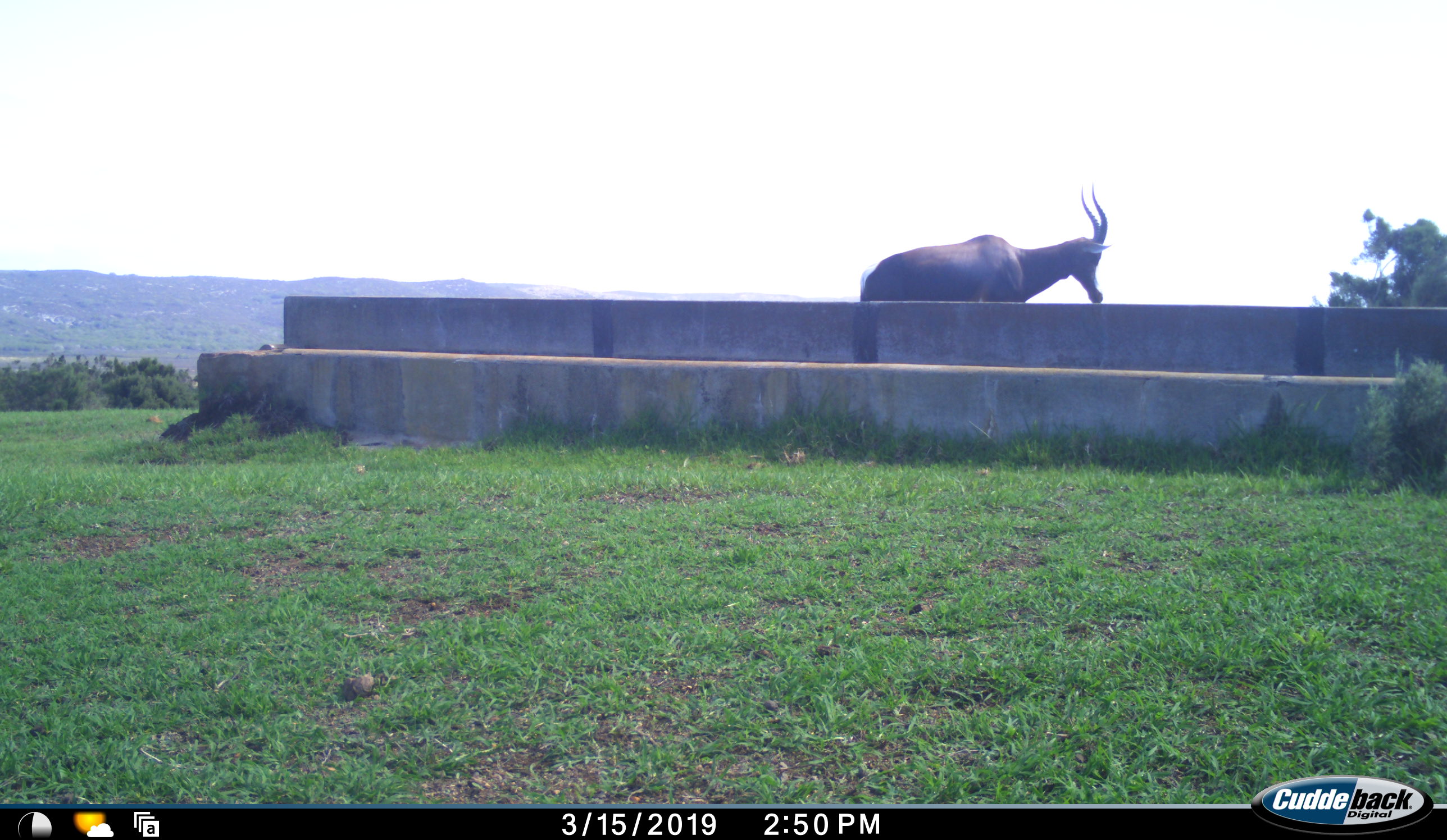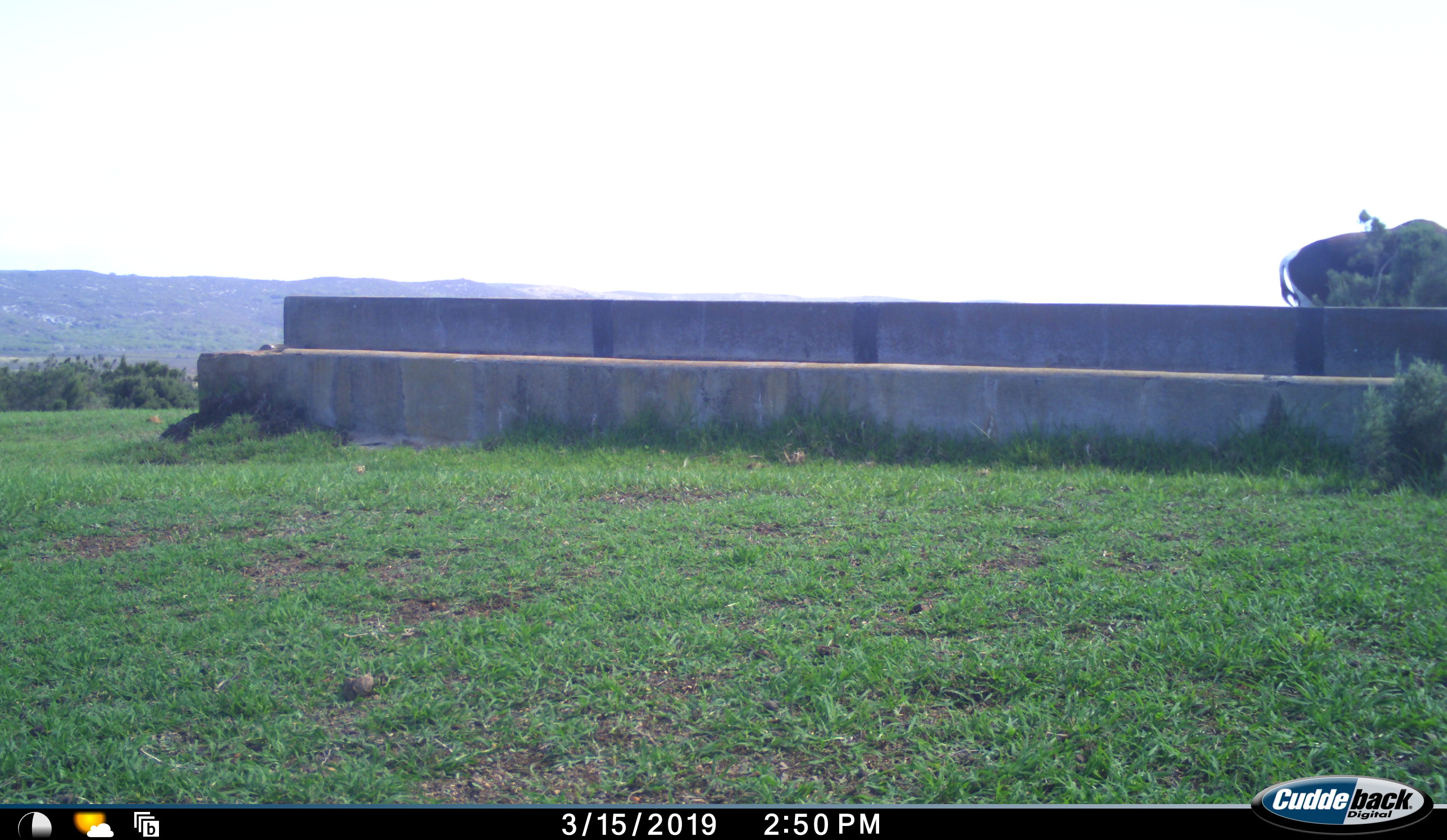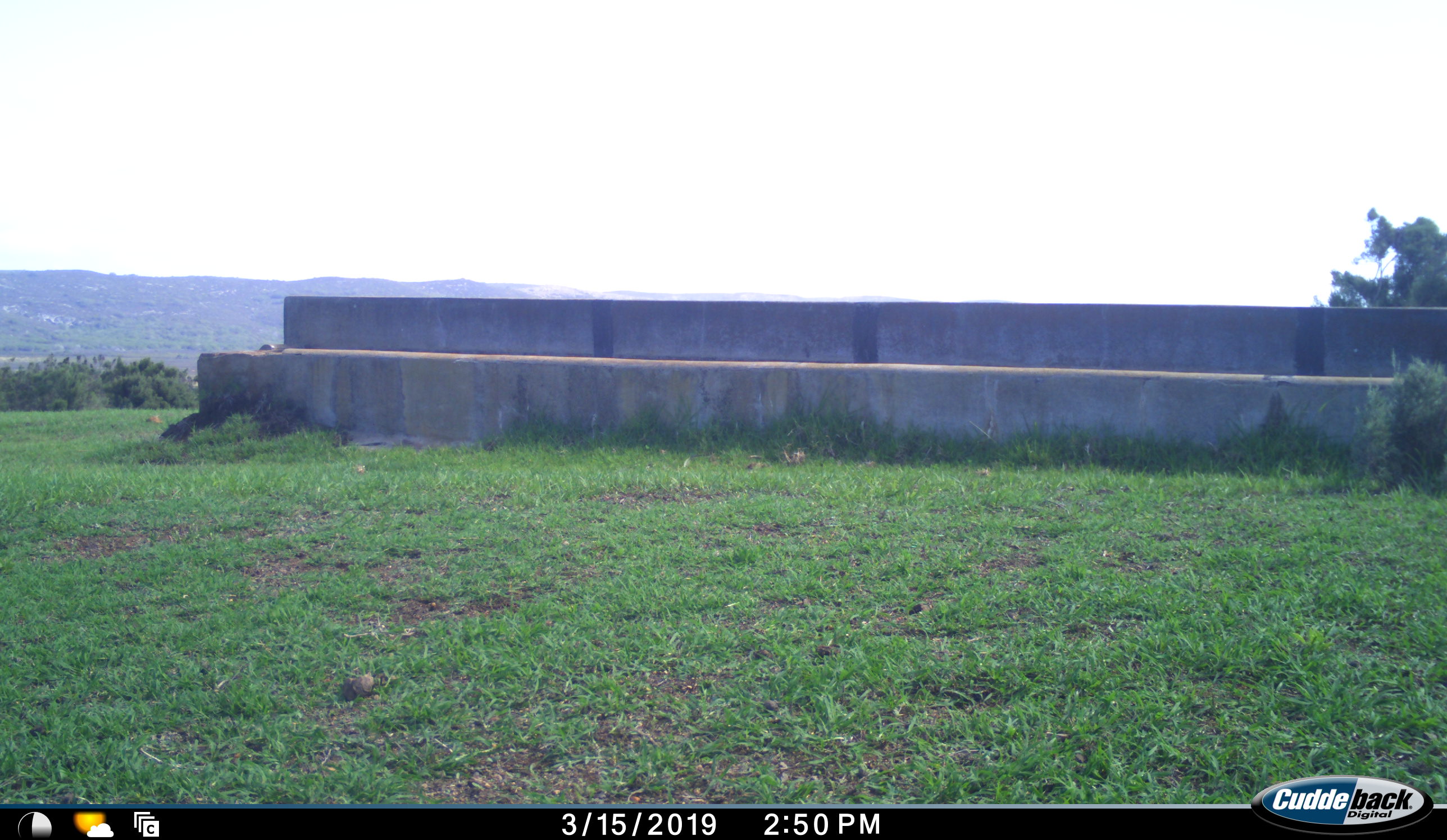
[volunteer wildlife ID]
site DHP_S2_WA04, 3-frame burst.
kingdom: Animalia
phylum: Chordata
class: Mammalia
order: Artiodactyla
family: Bovidae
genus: Damaliscus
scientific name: Damaliscus pygargus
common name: bontebok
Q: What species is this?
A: Bontebok (Damaliscus pygargus).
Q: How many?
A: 1.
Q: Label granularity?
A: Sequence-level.